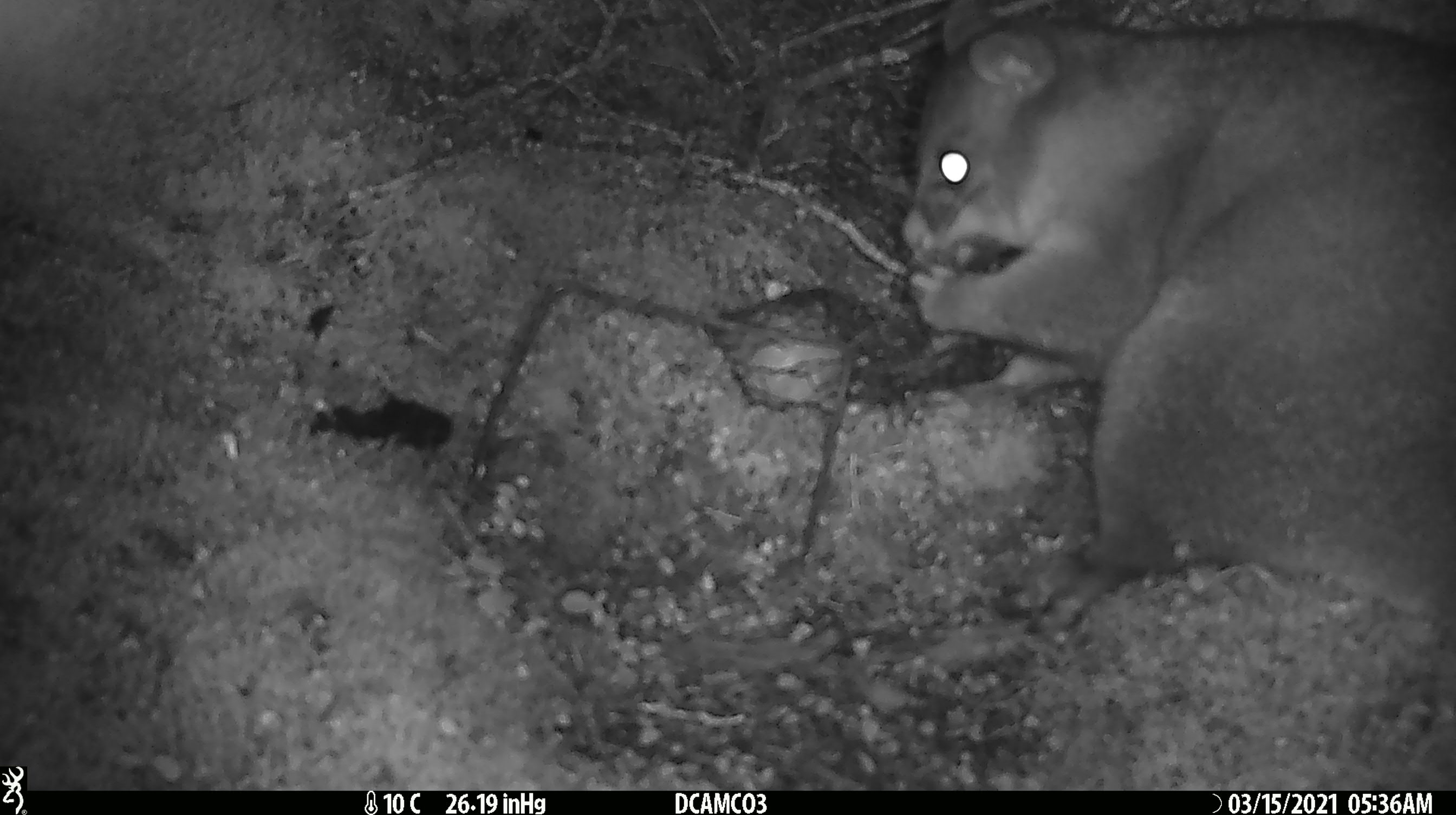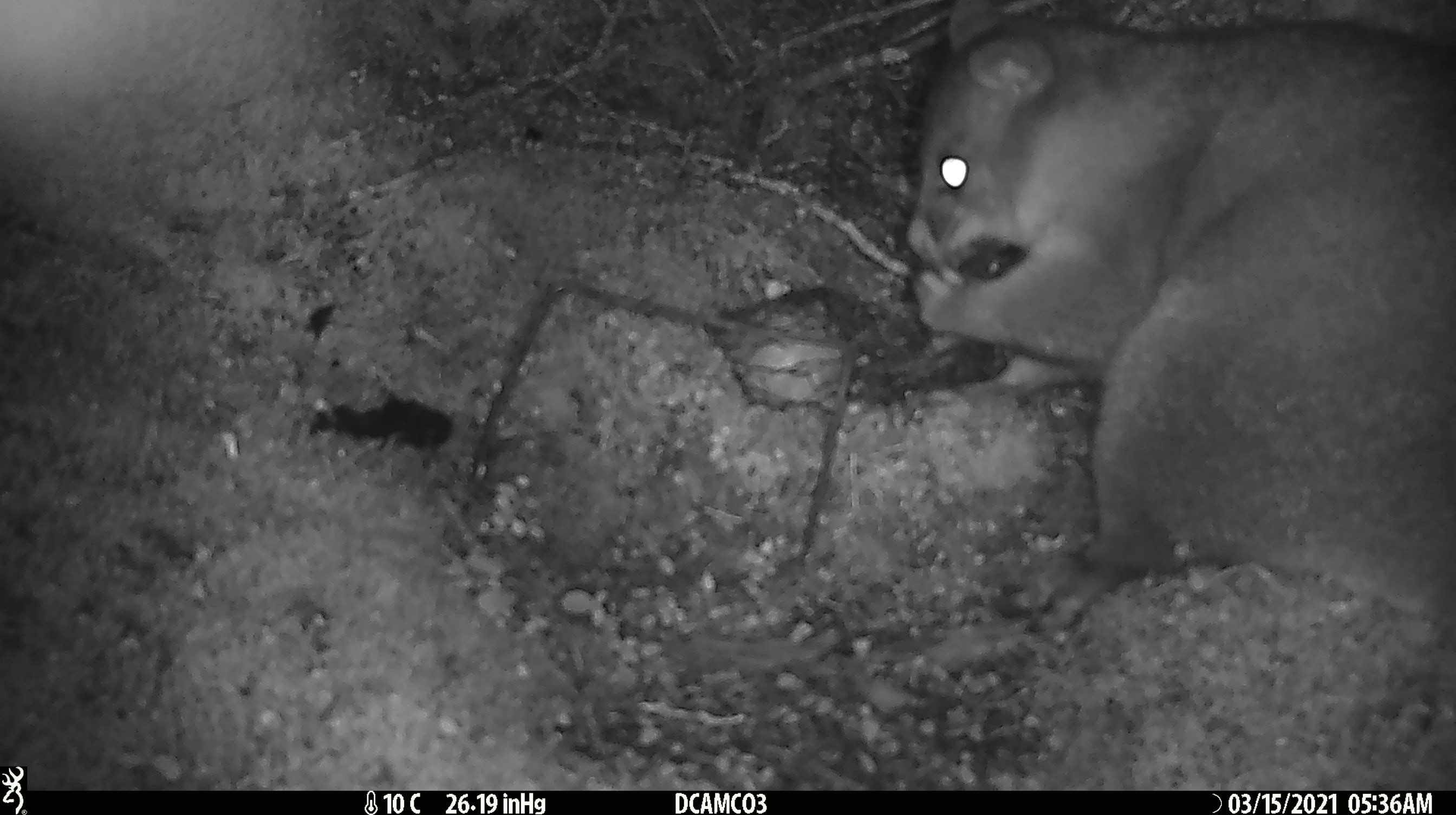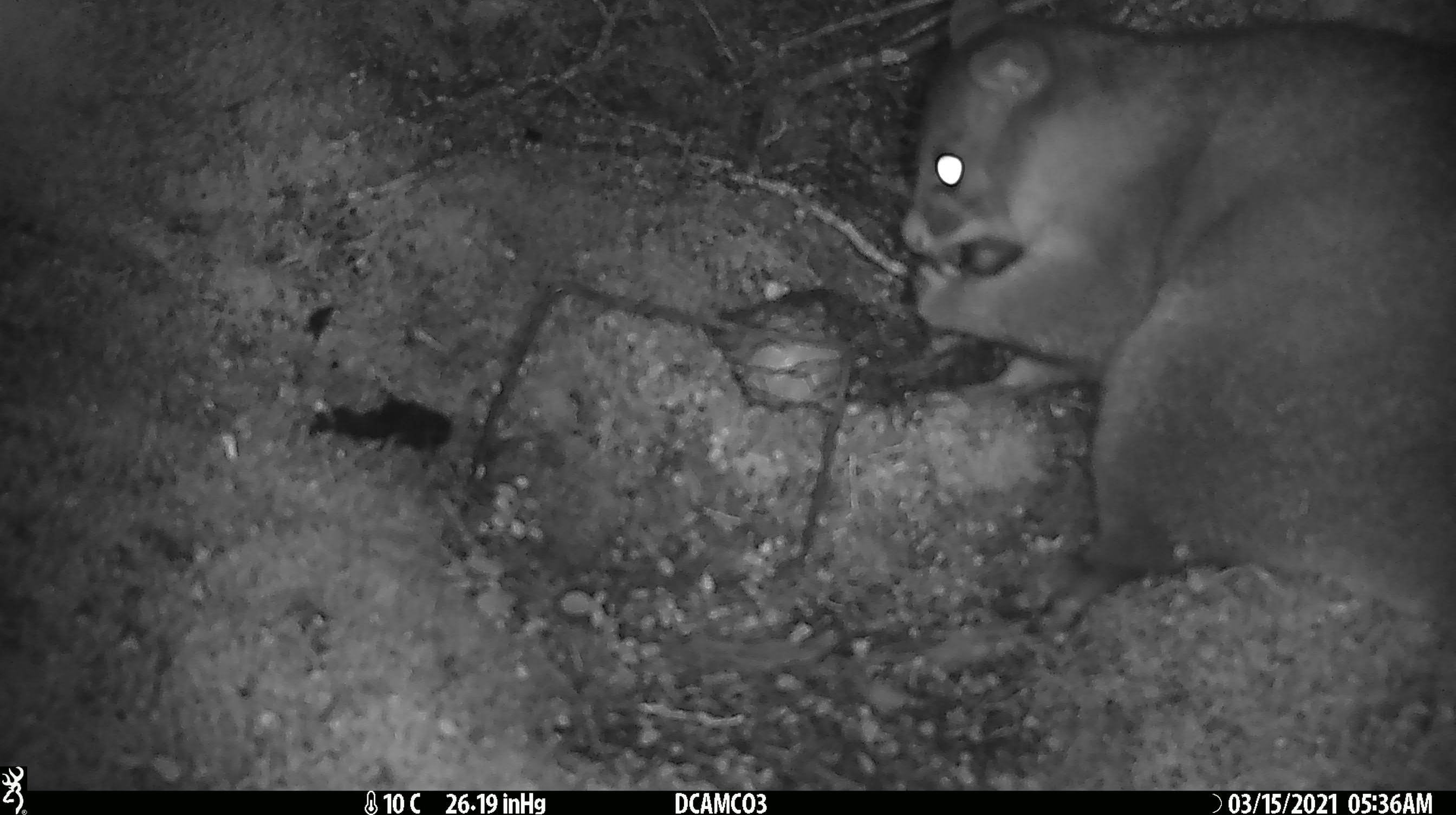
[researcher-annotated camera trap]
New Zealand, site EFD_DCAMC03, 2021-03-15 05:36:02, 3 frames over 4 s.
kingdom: Animalia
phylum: Chordata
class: Mammalia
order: Diprotodontia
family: Phalangeridae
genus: Trichosurus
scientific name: Trichosurus vulpecula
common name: common brushtail possum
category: possum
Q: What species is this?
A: Possum (common brushtail possum) (Trichosurus vulpecula).